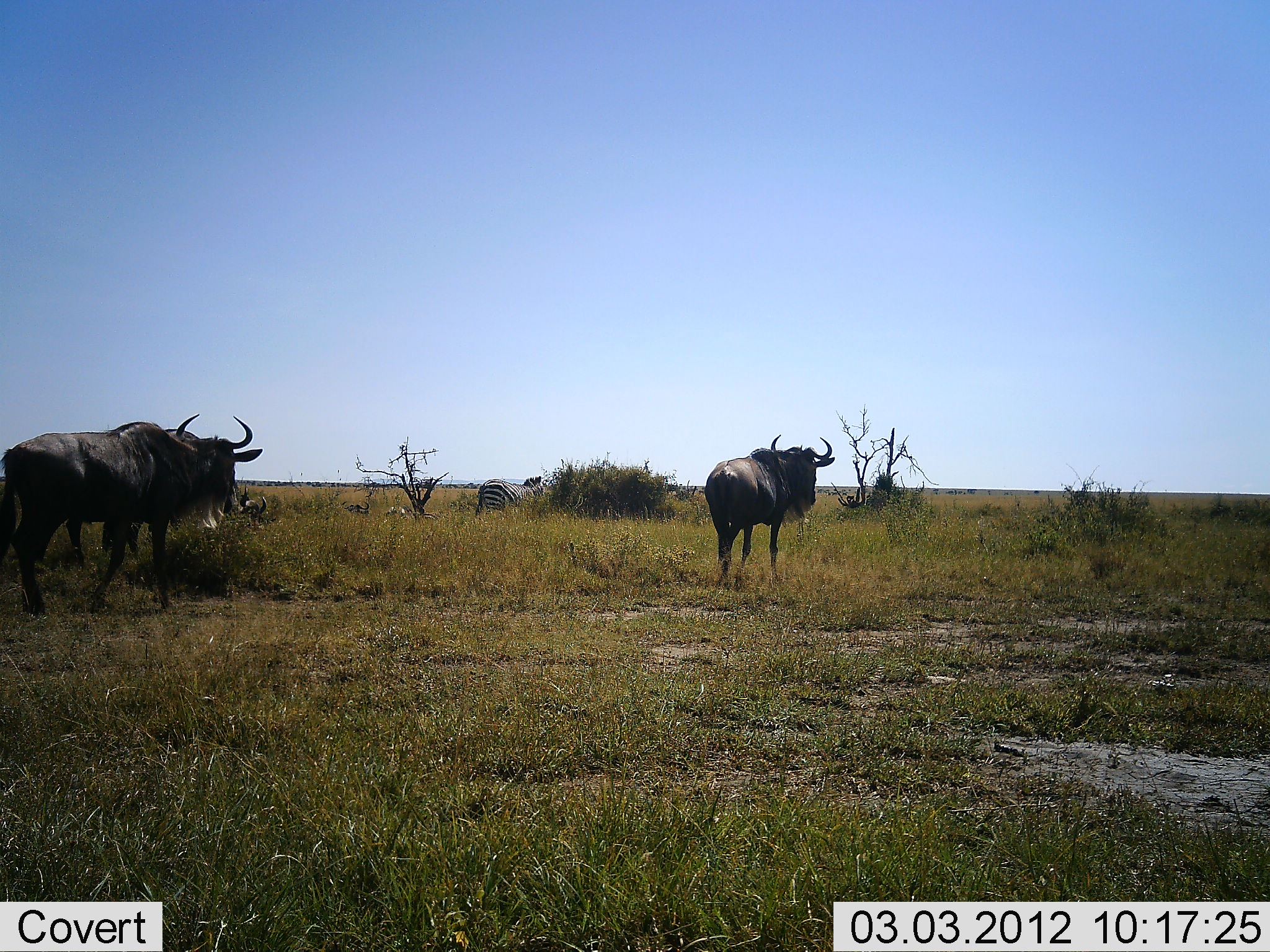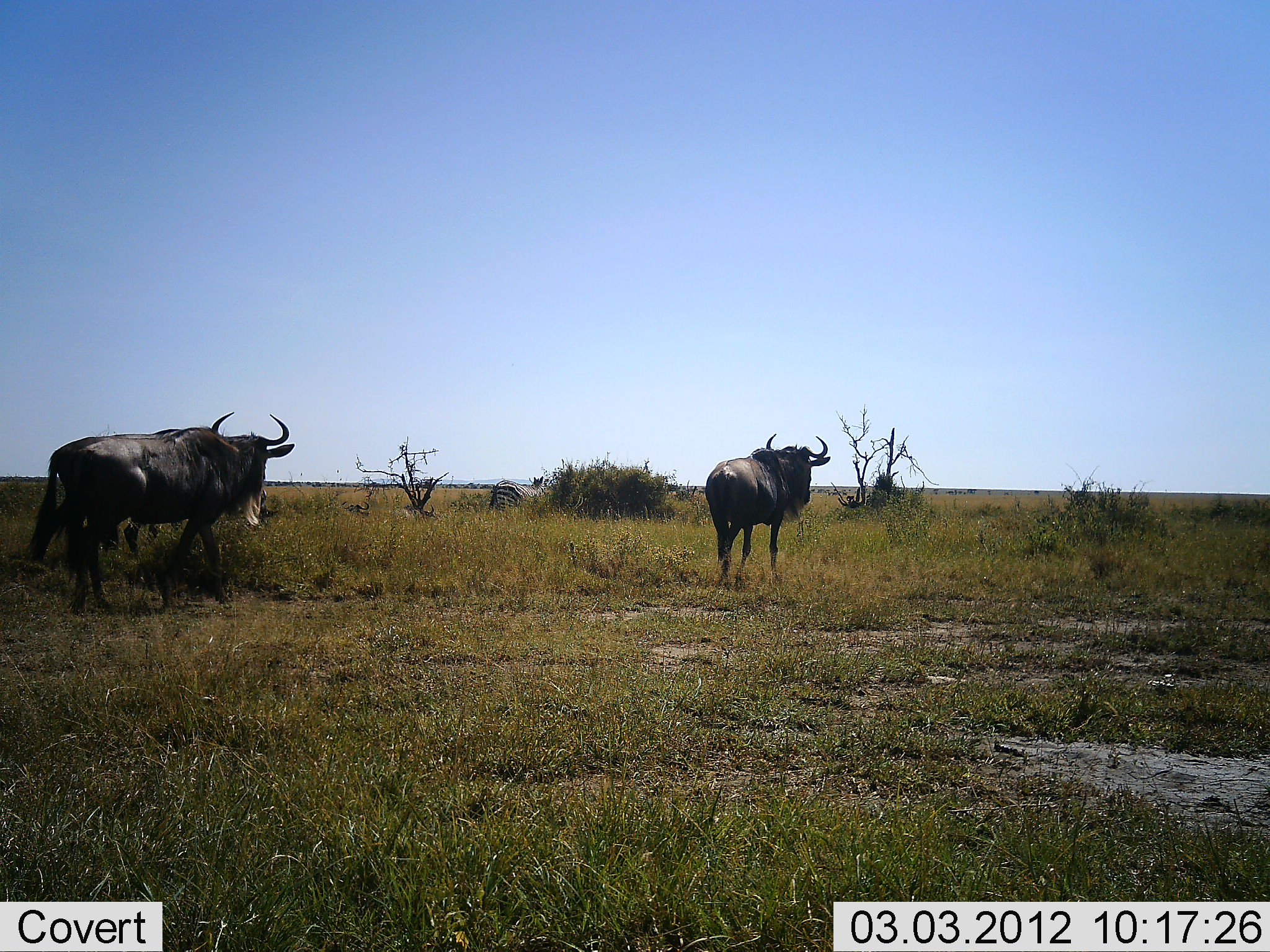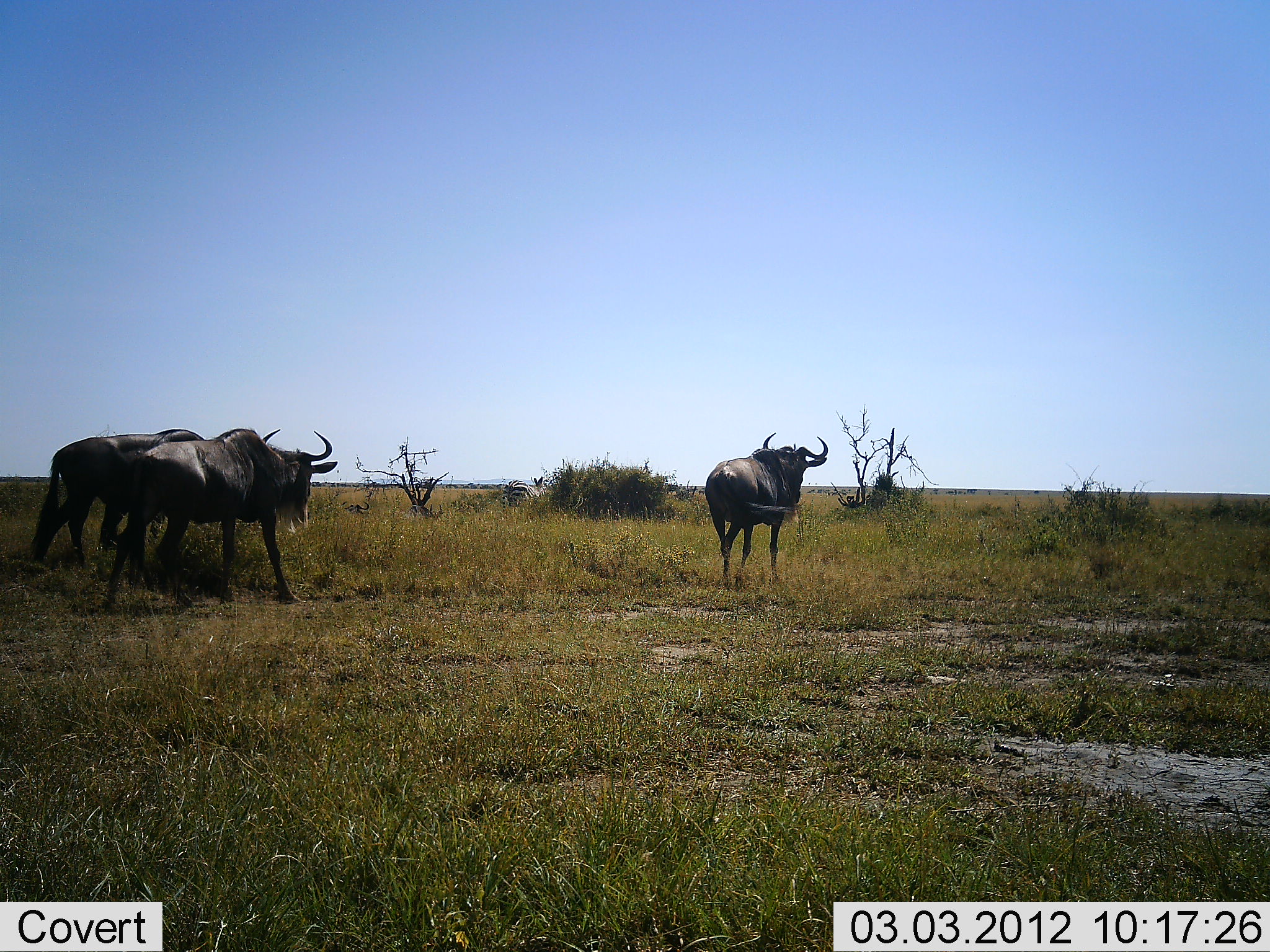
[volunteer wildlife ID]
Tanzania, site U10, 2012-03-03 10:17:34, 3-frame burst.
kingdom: Animalia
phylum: Chordata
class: Mammalia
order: Artiodactyla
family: Bovidae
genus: Connochaetes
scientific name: Connochaetes taurinus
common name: blue wildebeest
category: wildebeest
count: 3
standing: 44%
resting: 0%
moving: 83%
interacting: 0%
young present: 6%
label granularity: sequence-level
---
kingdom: Animalia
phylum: Chordata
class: Mammalia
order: Perissodactyla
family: Equidae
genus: Equus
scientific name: Equus quagga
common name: plains zebra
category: zebra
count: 1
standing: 7%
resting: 0%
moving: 87%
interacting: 0%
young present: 0%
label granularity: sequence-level